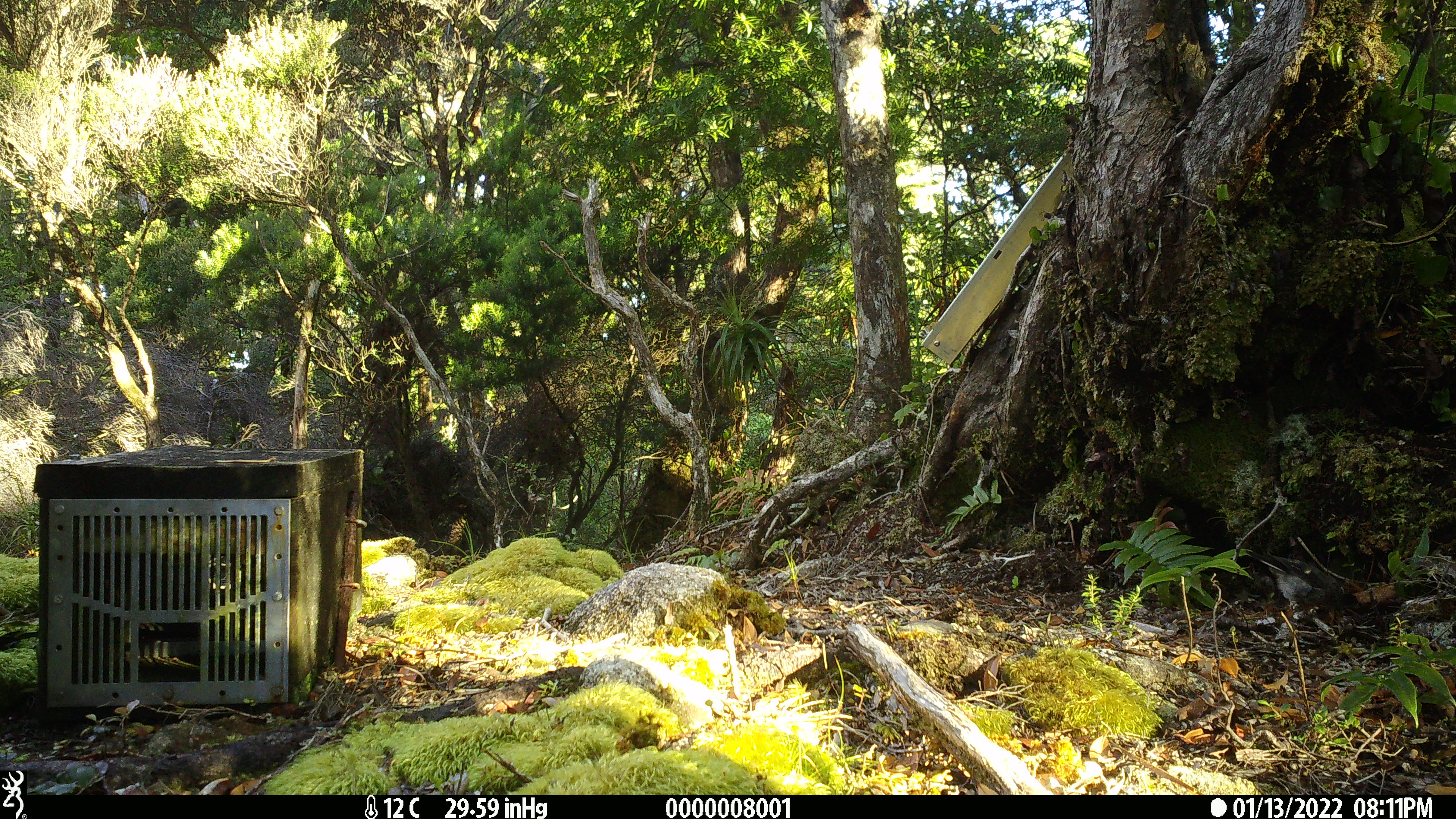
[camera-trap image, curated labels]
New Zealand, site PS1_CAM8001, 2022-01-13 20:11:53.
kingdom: Animalia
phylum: Chordata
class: Aves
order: Passeriformes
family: Petroicidae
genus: Petroica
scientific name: Petroica macrocephala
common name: tomtit